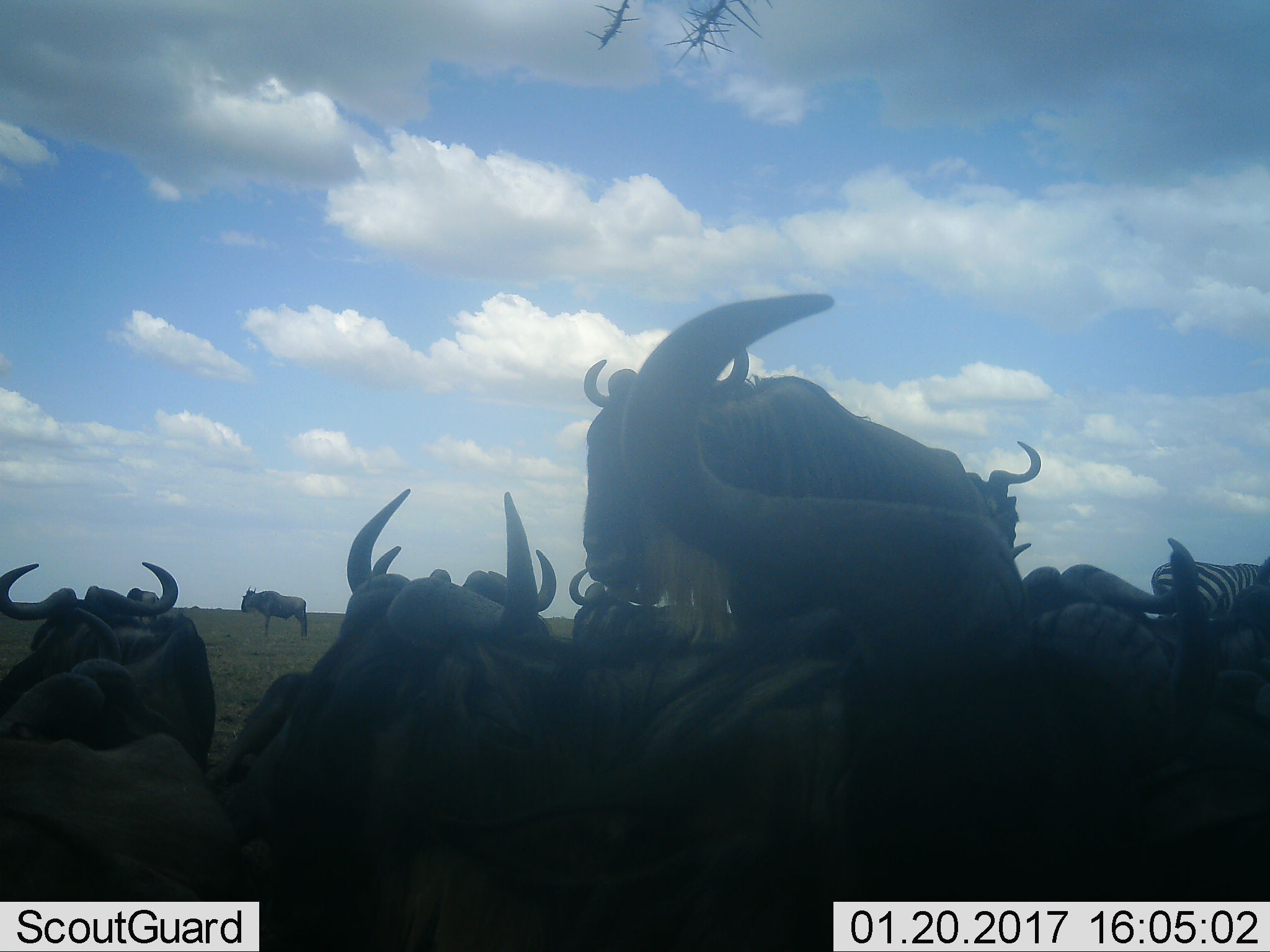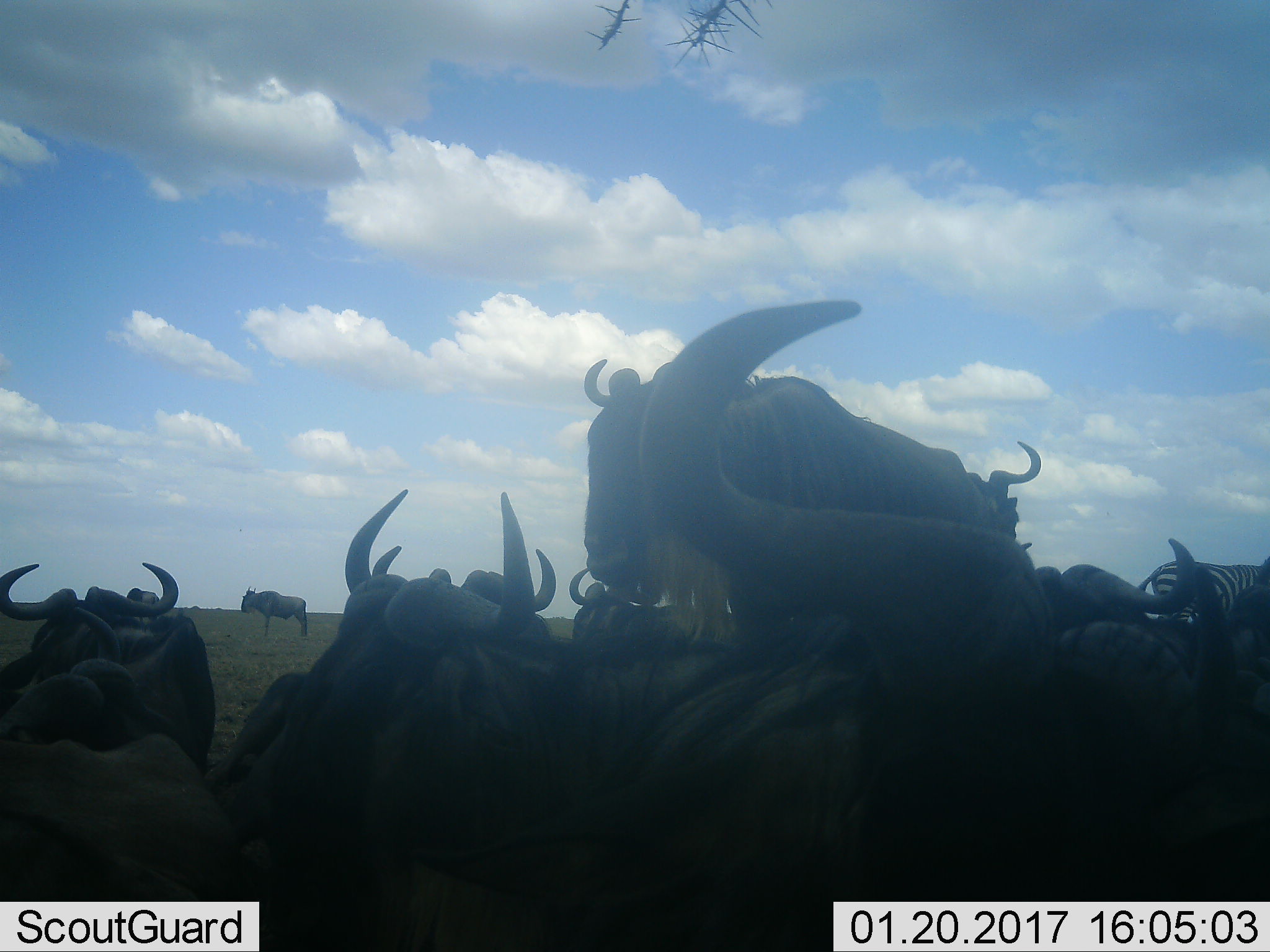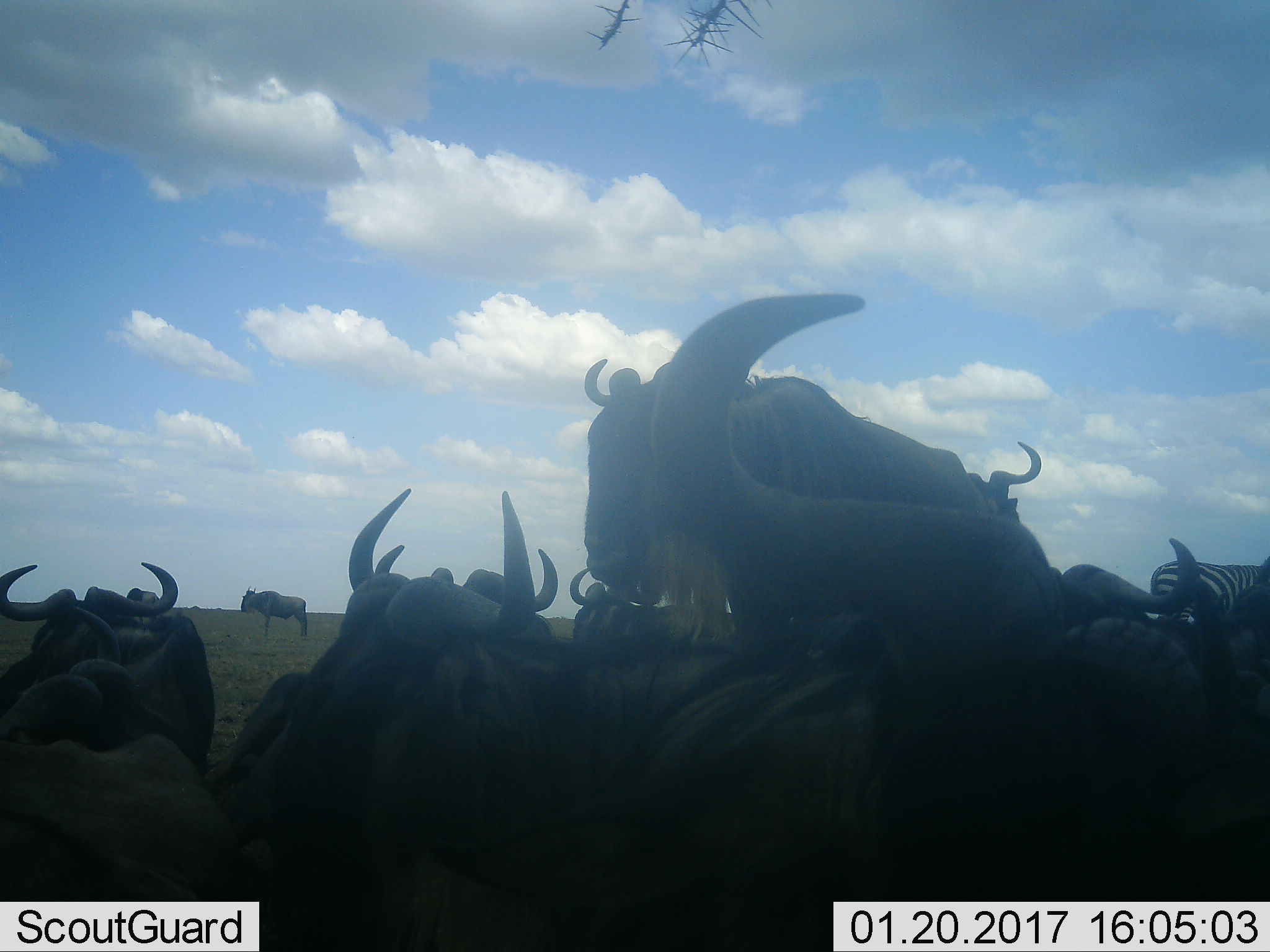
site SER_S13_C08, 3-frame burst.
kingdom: Animalia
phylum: Chordata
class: Mammalia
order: Artiodactyla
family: Bovidae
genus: Connochaetes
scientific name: Connochaetes taurinus taurinus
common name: blue wildebeest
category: wildebeestblue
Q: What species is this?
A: Wildebeestblue (blue wildebeest) (Connochaetes taurinus taurinus).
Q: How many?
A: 11-50.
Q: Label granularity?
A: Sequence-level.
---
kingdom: Animalia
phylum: Chordata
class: Mammalia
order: Perissodactyla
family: Equidae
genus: Equus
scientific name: Equus quagga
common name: plains zebra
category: zebraplains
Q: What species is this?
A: Zebraplains (plains zebra) (Equus quagga).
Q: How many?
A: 1.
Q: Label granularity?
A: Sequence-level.